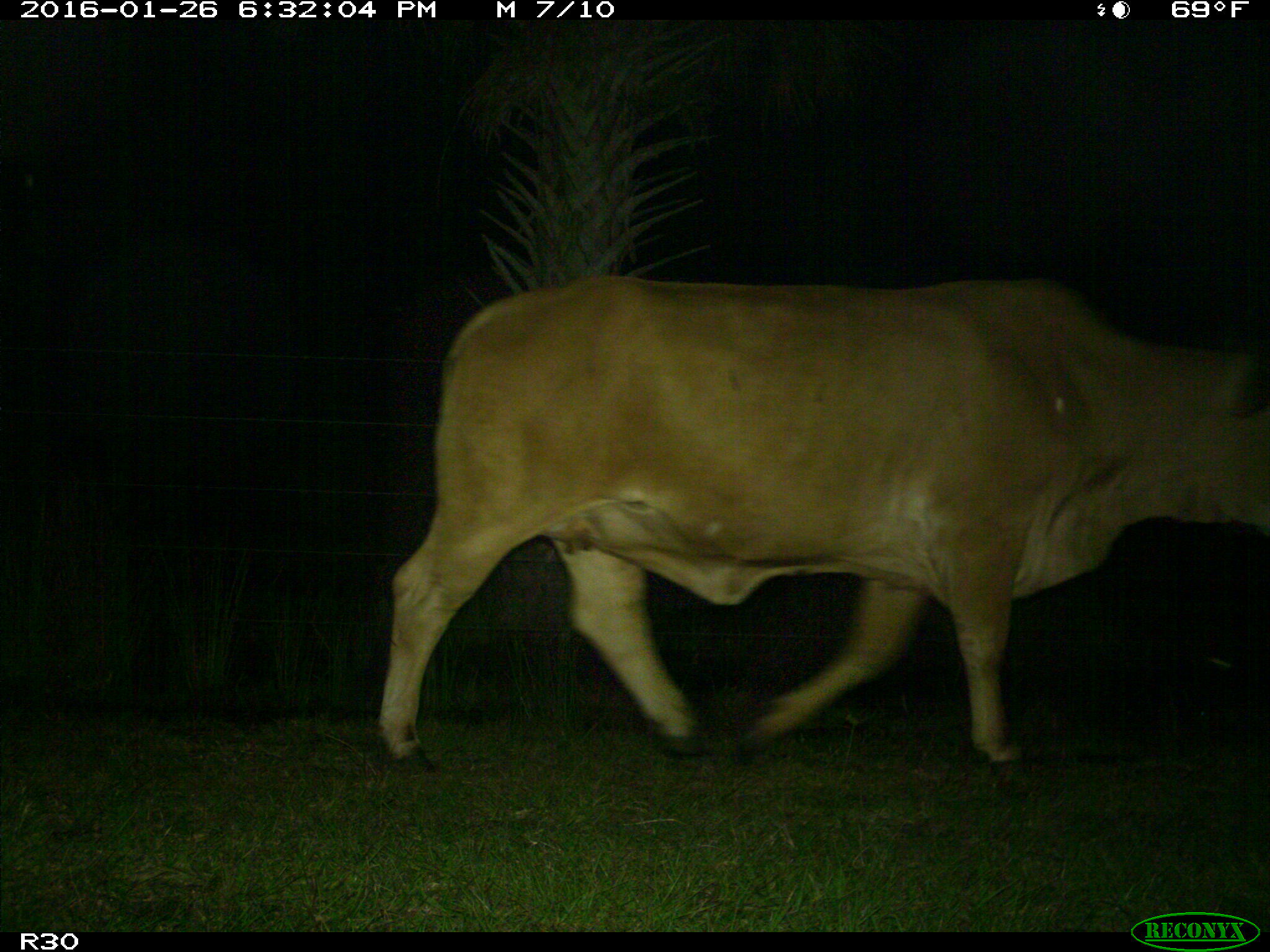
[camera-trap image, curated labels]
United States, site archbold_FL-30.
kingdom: Animalia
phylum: Chordata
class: Mammalia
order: Artiodactyla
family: Bovidae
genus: Bos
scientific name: Bos taurus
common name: domestic cow